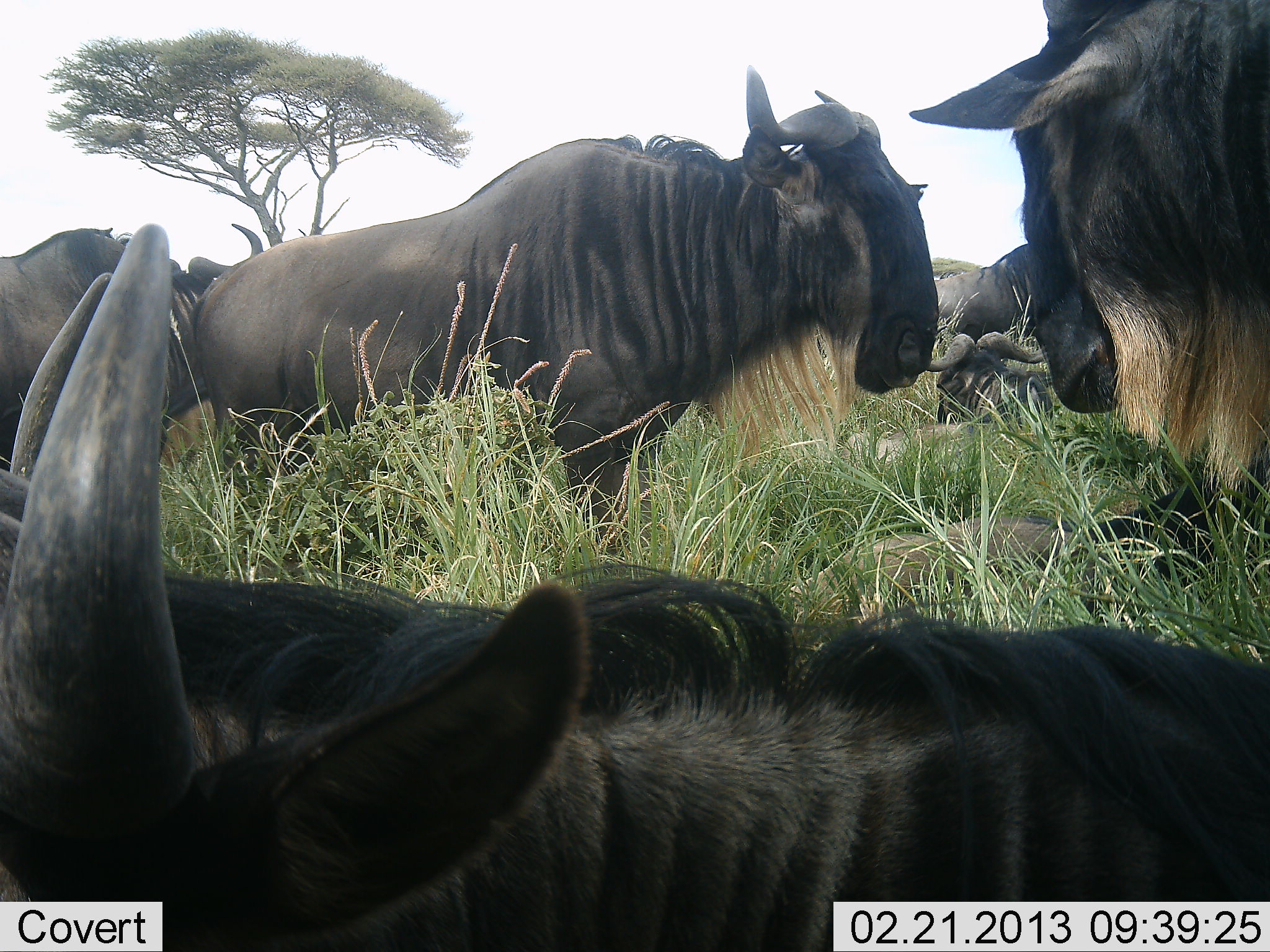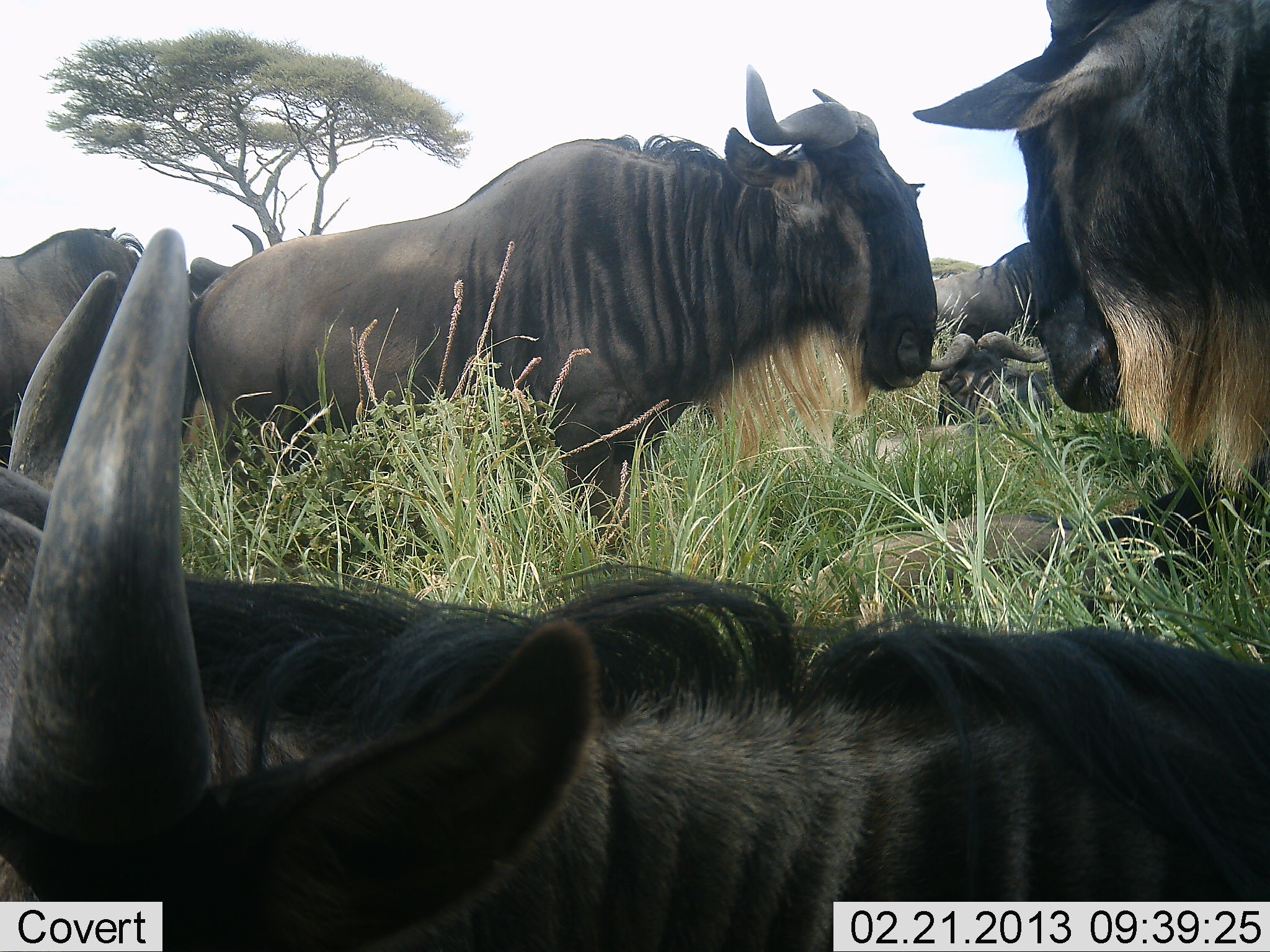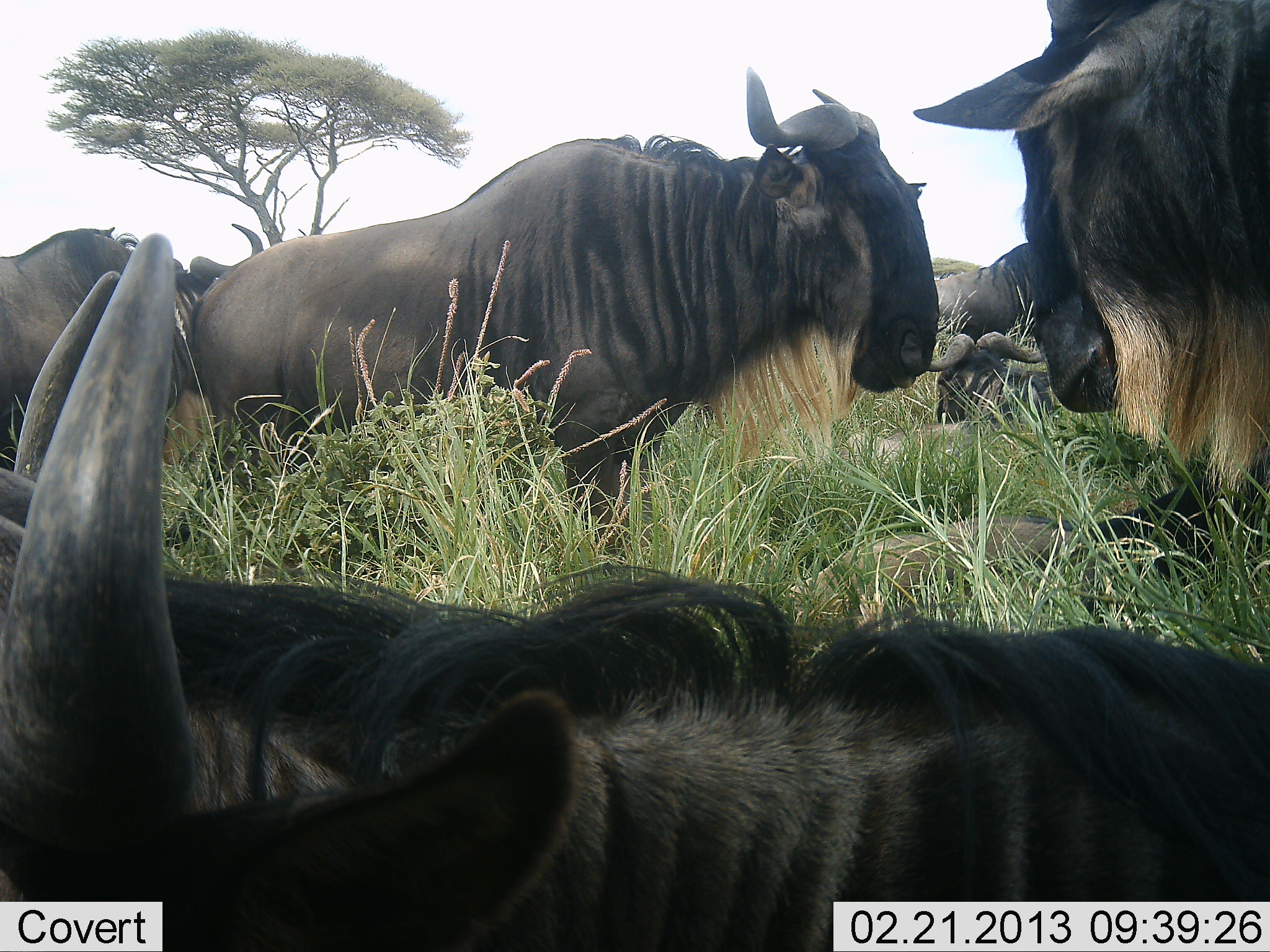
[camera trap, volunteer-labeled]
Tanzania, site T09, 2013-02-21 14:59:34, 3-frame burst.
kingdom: Animalia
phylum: Chordata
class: Mammalia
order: Artiodactyla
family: Bovidae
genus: Connochaetes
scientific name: Connochaetes taurinus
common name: blue wildebeest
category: wildebeest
Wildebeest (blue wildebeest) (Connochaetes taurinus), count 7. Behavior (volunteer vote fractions): standing 68%, resting 95%, moving 3%, interacting 5%. Young present (vote fraction): 26%. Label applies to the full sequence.